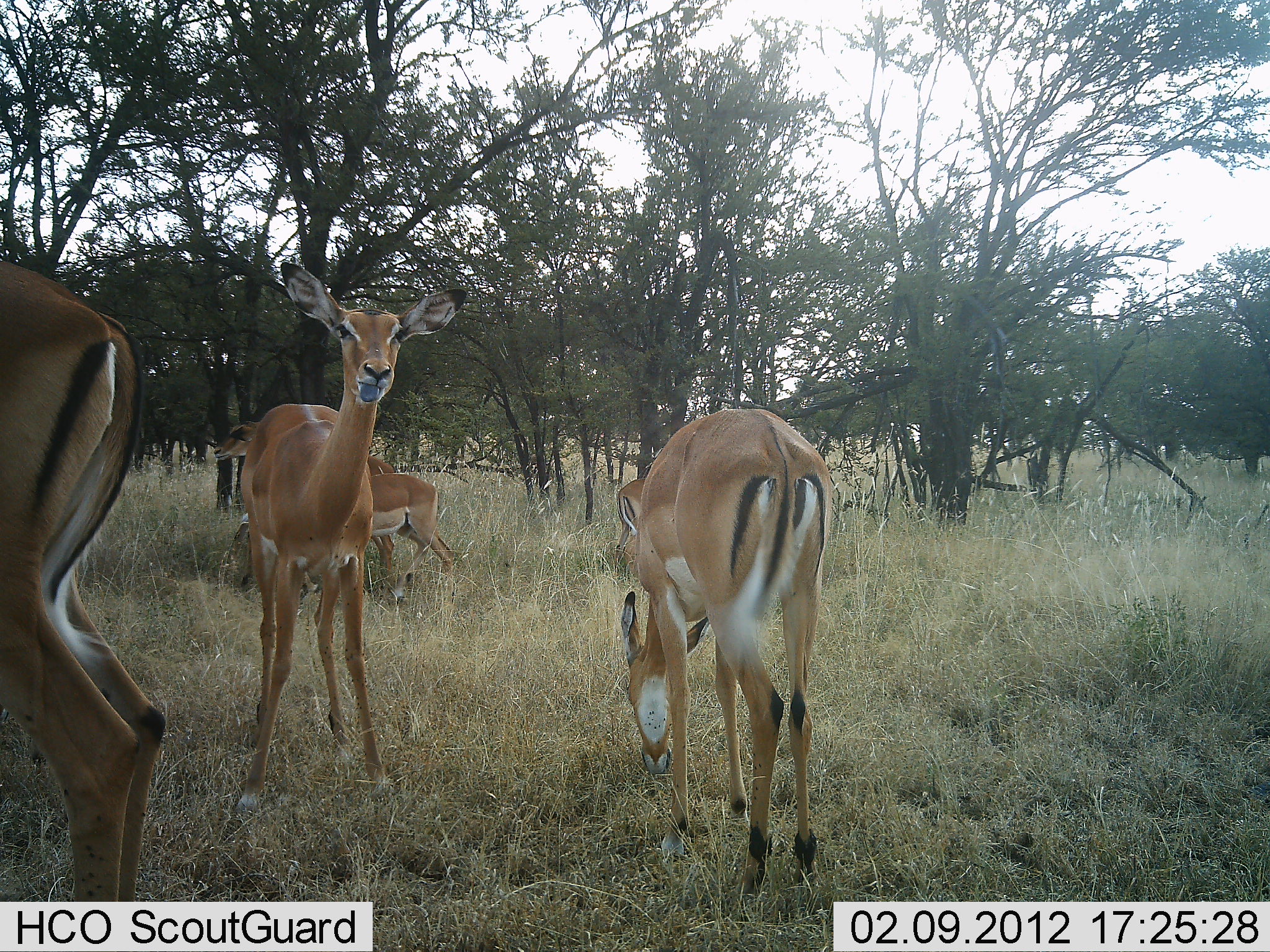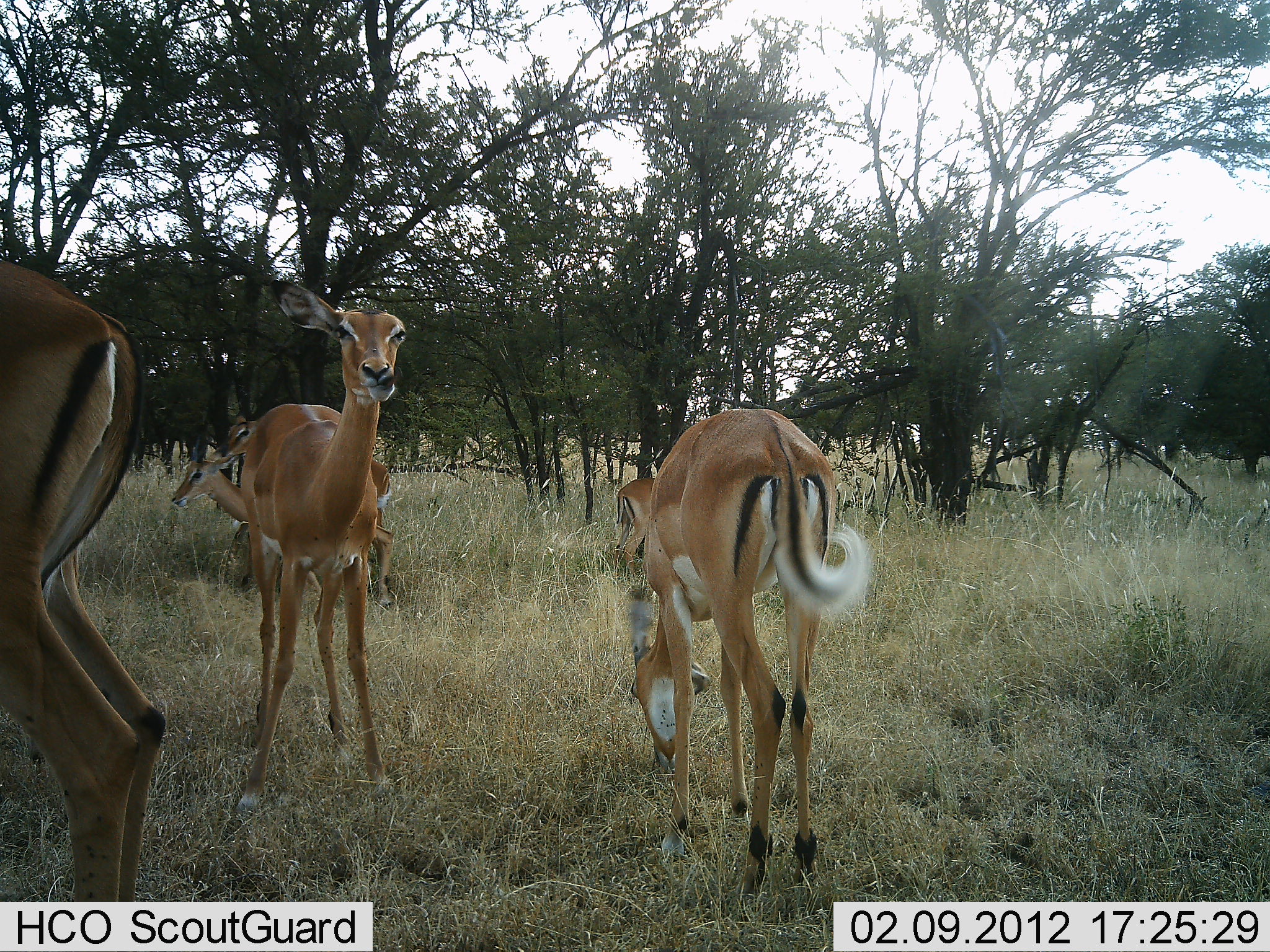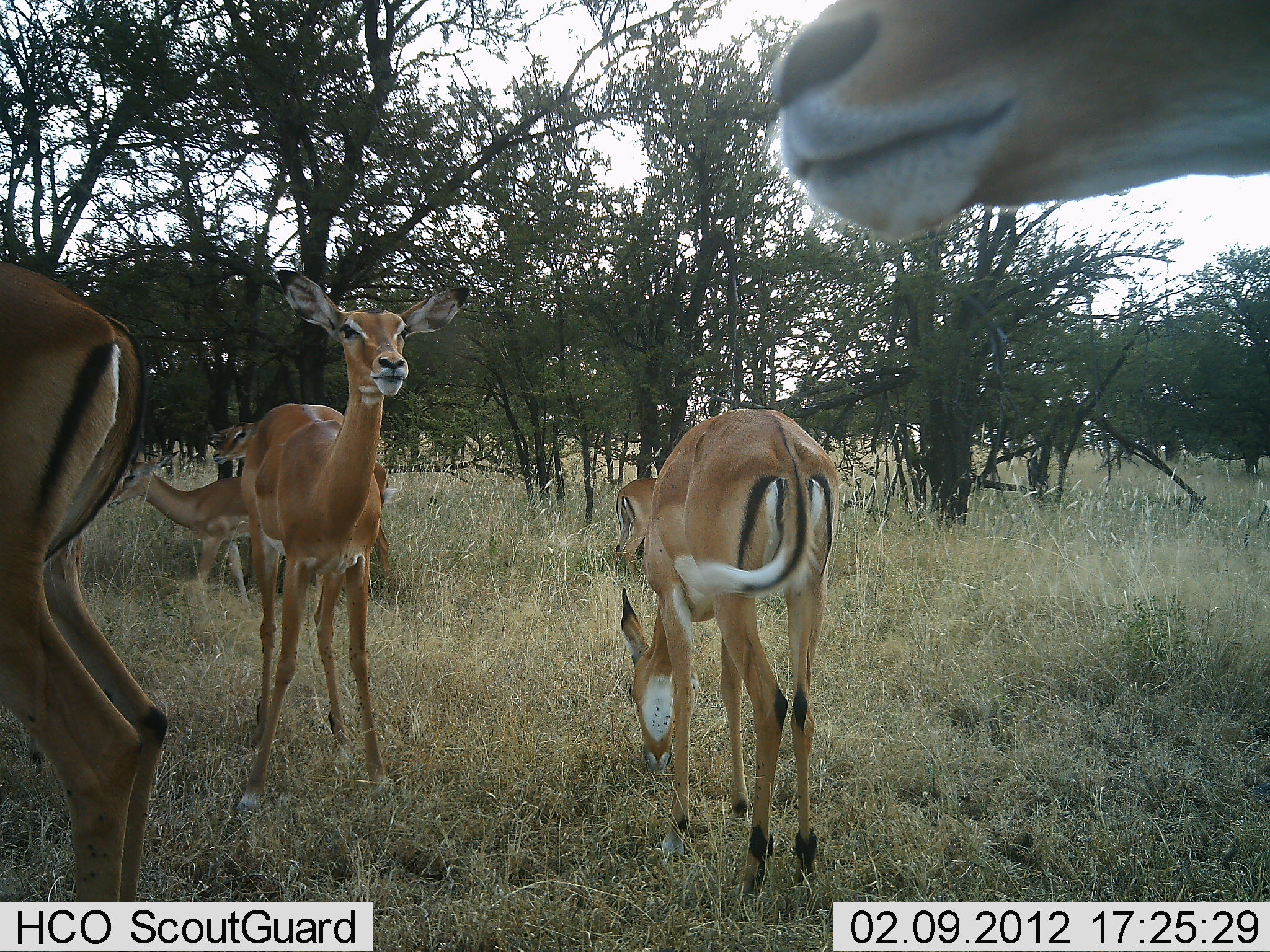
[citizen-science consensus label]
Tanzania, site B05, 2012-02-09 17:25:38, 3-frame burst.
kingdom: Animalia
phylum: Chordata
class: Mammalia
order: Artiodactyla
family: Bovidae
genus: Aepyceros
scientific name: Aepyceros melampus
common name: impala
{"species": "impala (Aepyceros melampus)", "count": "6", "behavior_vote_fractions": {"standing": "81%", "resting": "0%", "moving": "39%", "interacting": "0%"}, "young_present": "6%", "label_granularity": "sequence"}